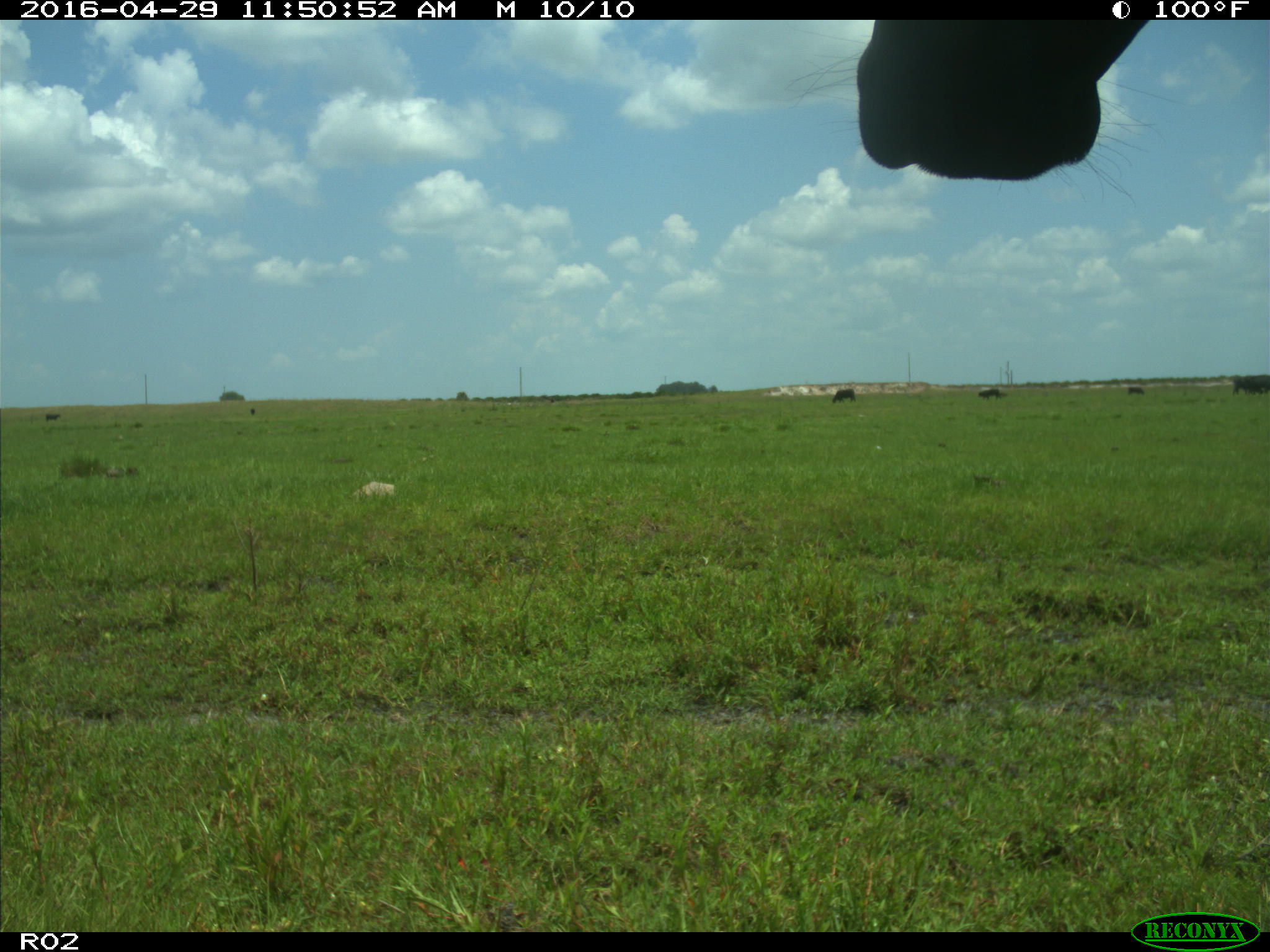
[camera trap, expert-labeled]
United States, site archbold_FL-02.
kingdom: Animalia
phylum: Chordata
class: Mammalia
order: Artiodactyla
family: Bovidae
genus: Bos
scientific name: Bos taurus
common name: domestic cow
Bos taurus (domestic cow).